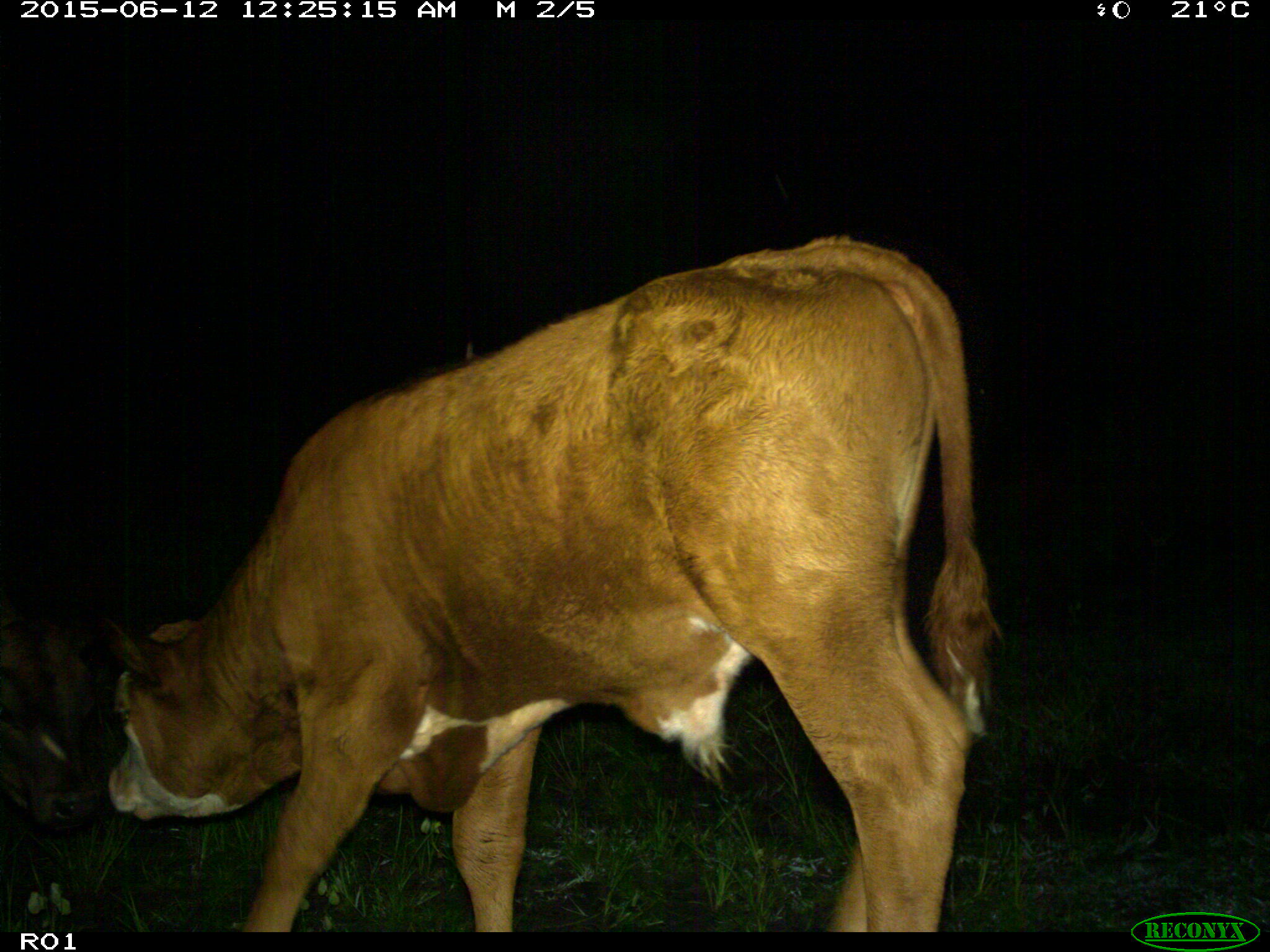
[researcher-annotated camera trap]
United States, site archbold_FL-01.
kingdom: Animalia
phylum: Chordata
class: Mammalia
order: Artiodactyla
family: Bovidae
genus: Bos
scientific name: Bos taurus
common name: domestic cow